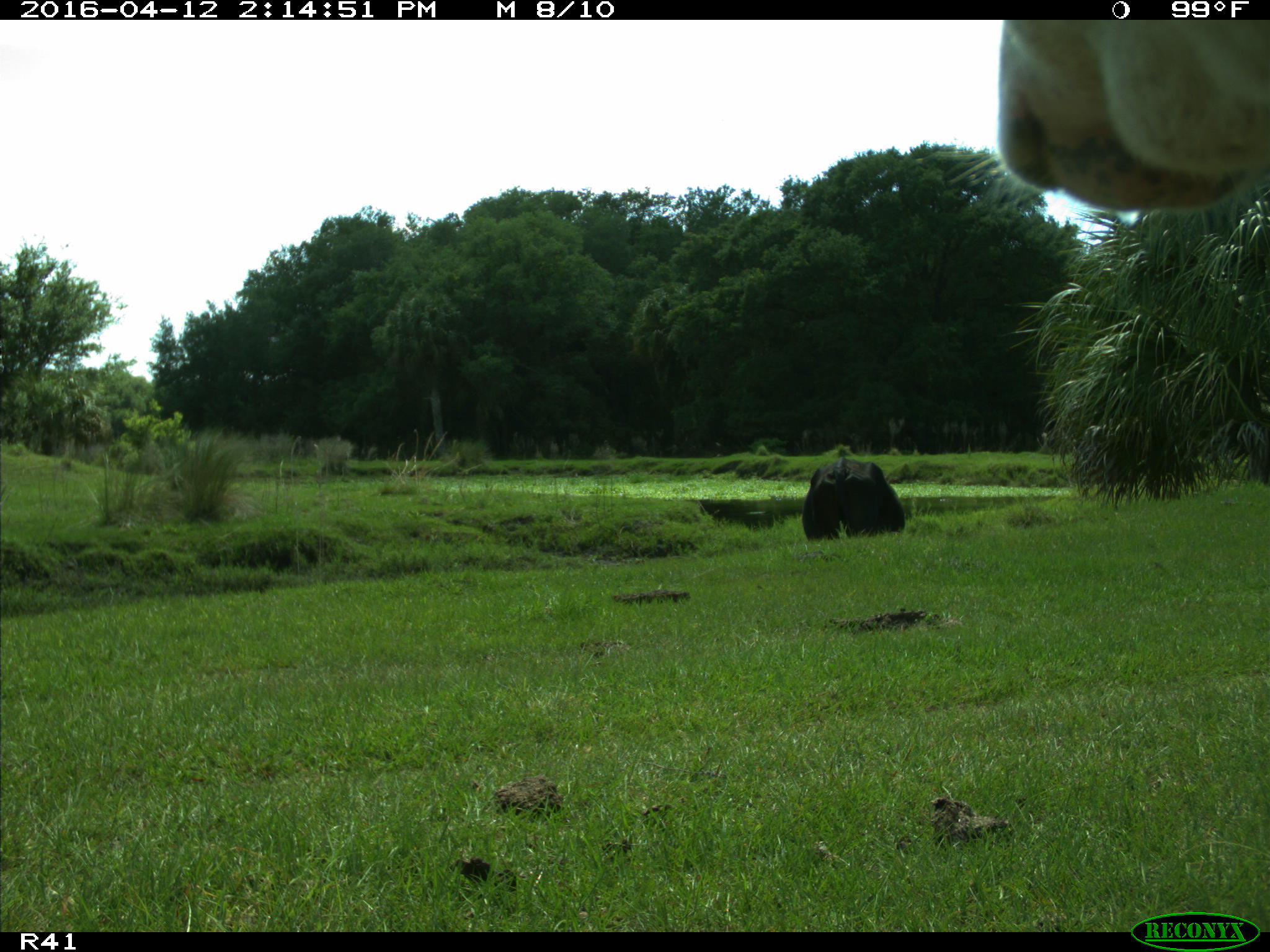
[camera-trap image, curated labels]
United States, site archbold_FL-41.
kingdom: Animalia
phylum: Chordata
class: Mammalia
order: Artiodactyla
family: Bovidae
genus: Bos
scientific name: Bos taurus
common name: domestic cow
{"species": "Bos taurus (domestic cow)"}